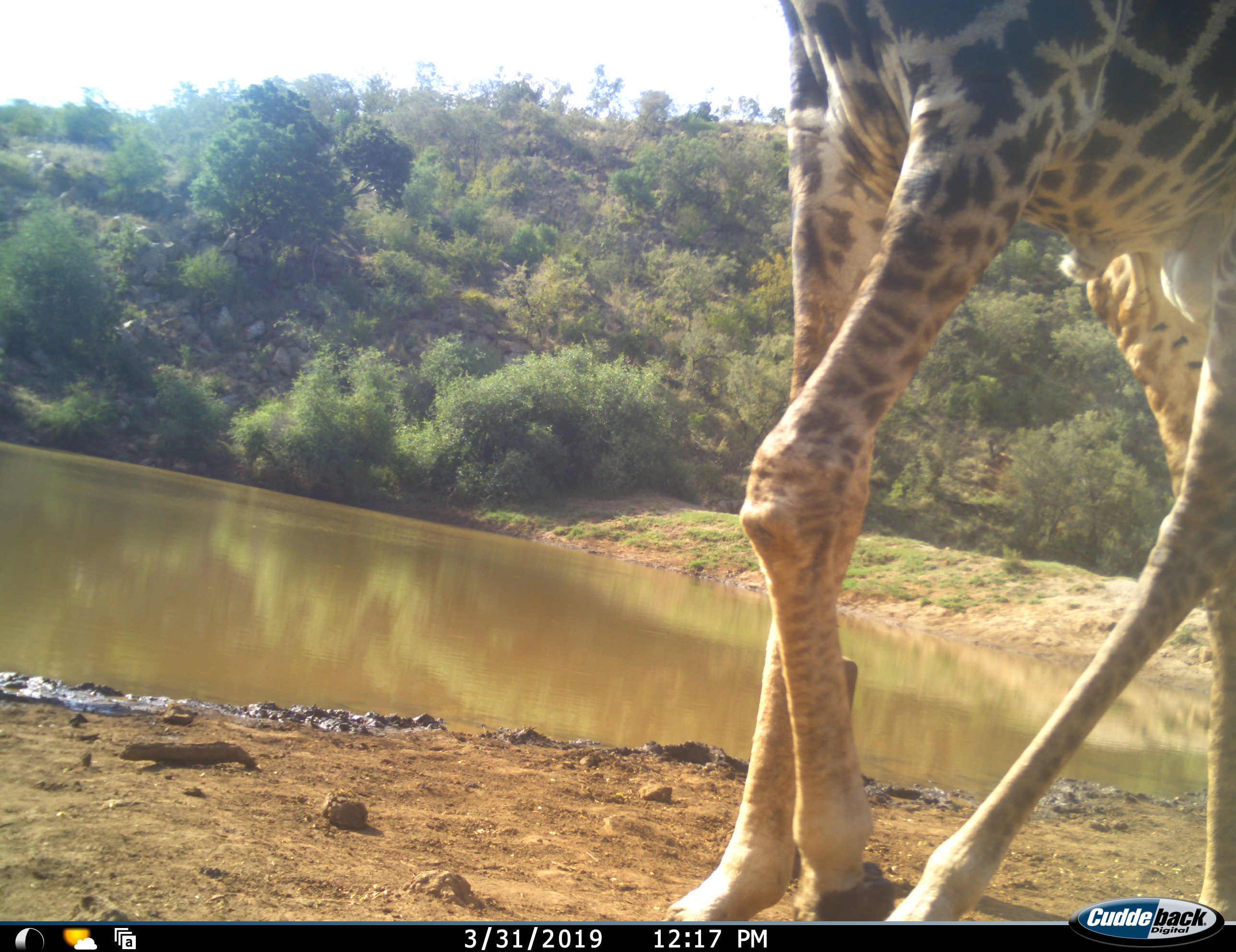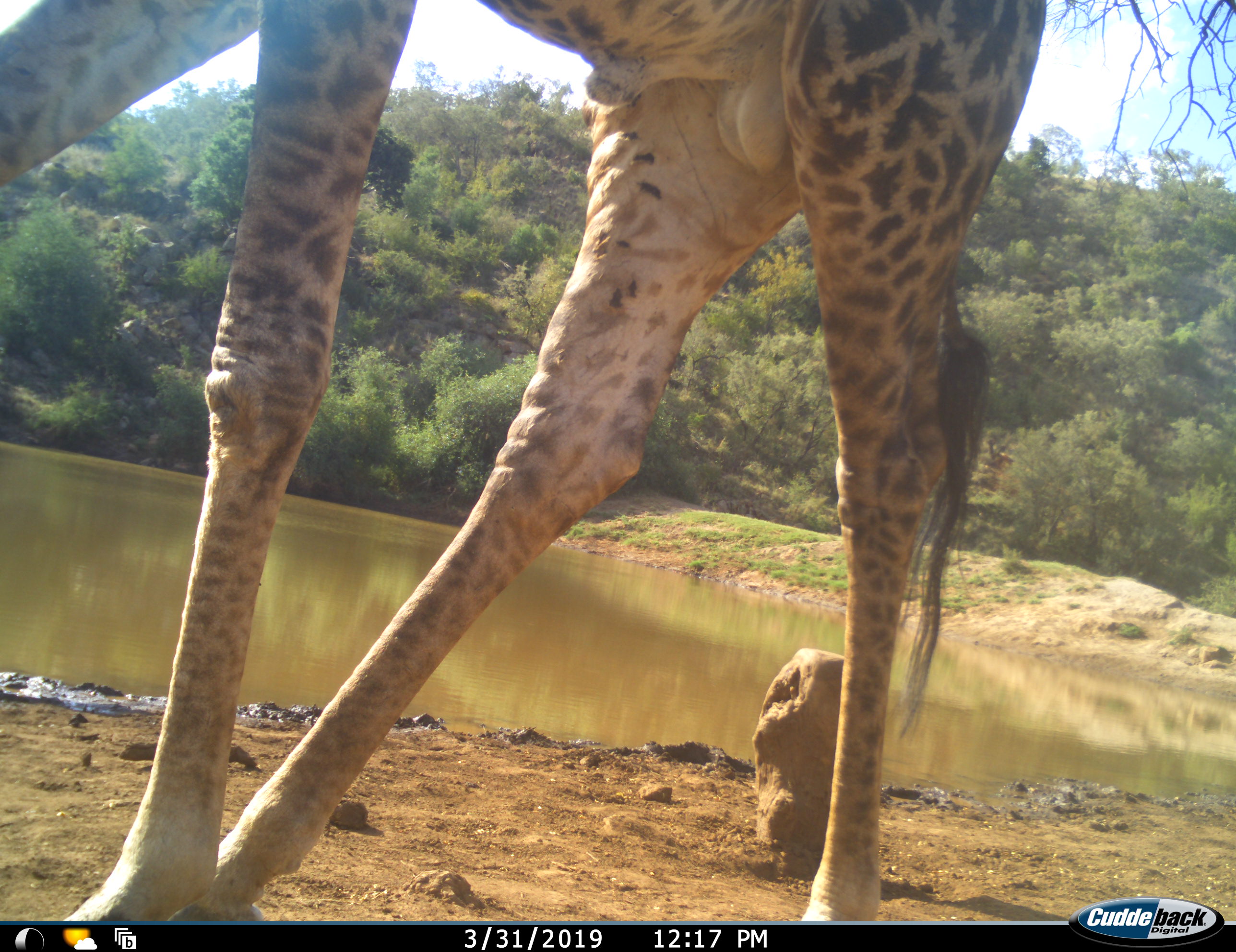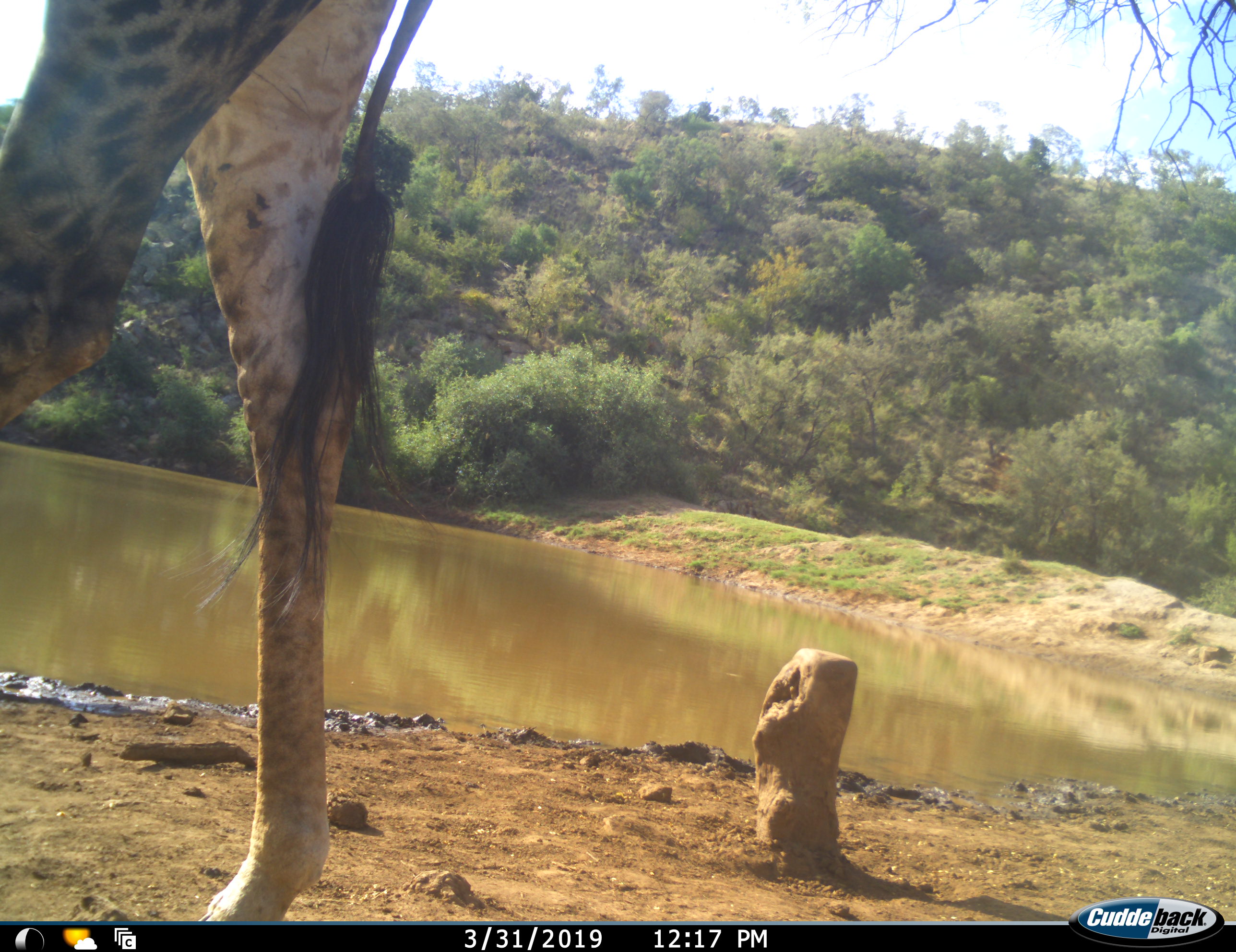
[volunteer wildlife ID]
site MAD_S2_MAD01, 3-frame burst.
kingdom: Animalia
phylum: Chordata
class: Mammalia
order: Artiodactyla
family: Giraffidae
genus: Giraffa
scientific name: Giraffa camelopardalis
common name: giraffe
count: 1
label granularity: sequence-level